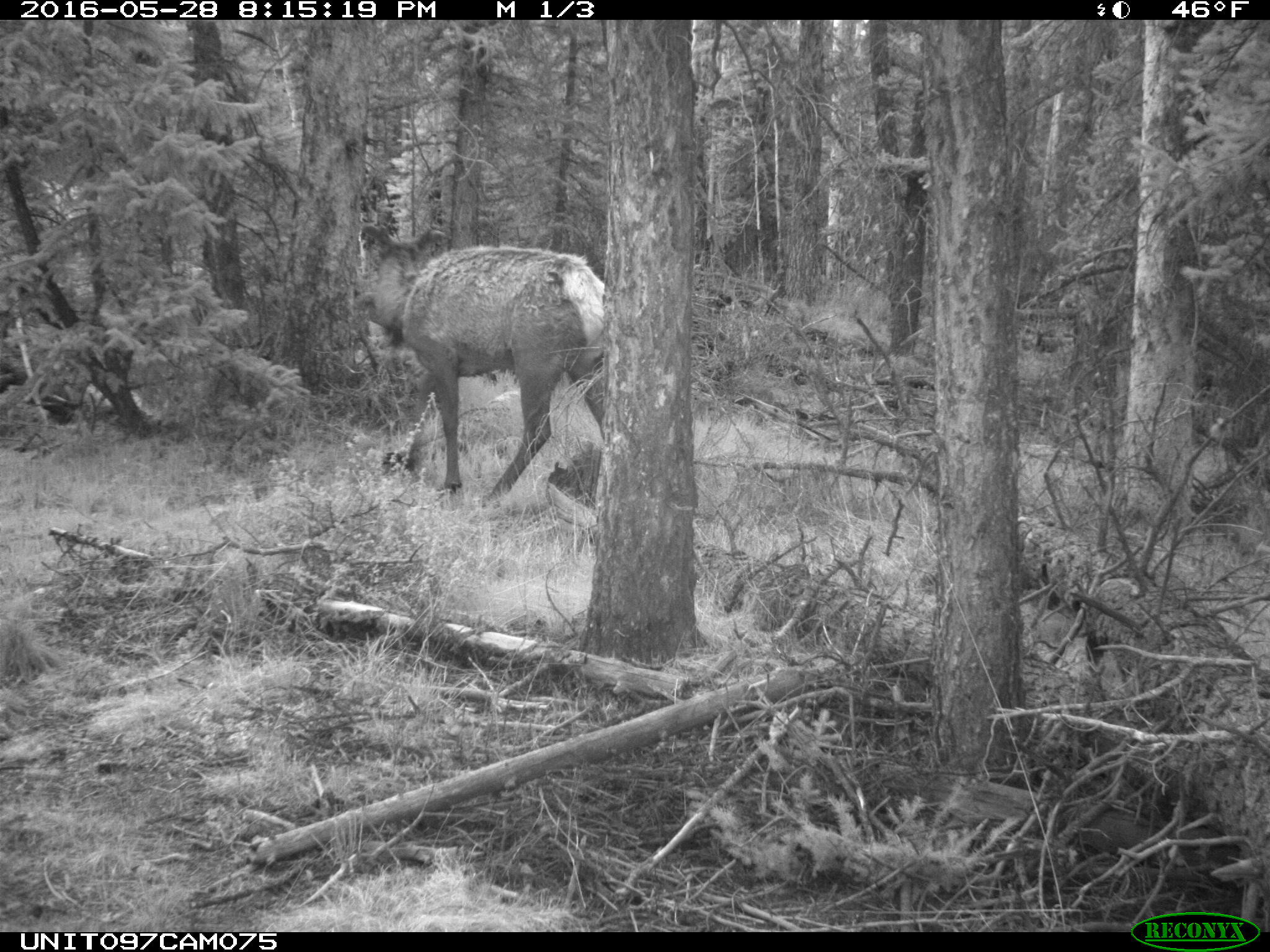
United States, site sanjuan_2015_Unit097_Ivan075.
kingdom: Animalia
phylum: Chordata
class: Mammalia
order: Artiodactyla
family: Cervidae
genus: Cervus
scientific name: Cervus elaphus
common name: red deer